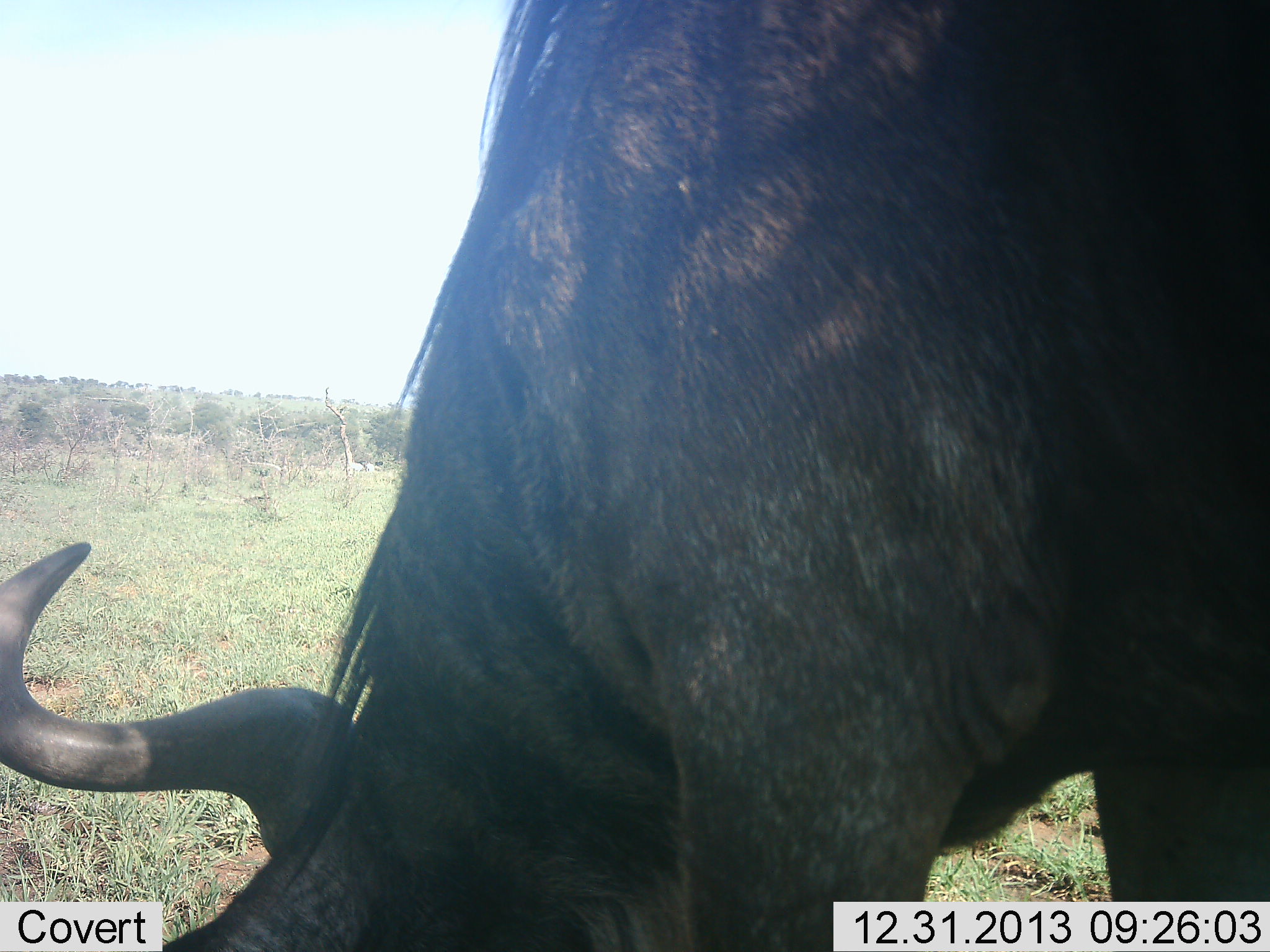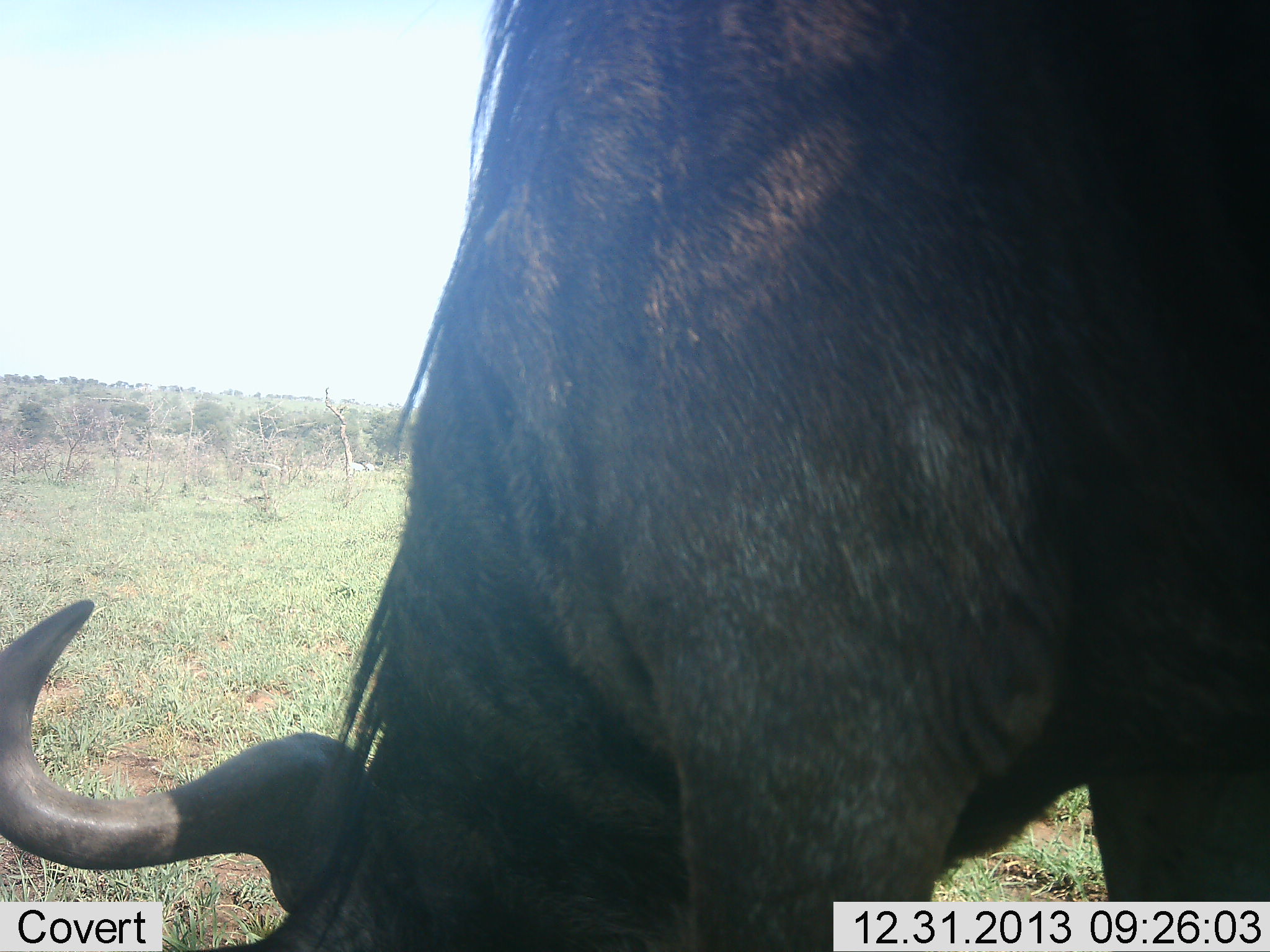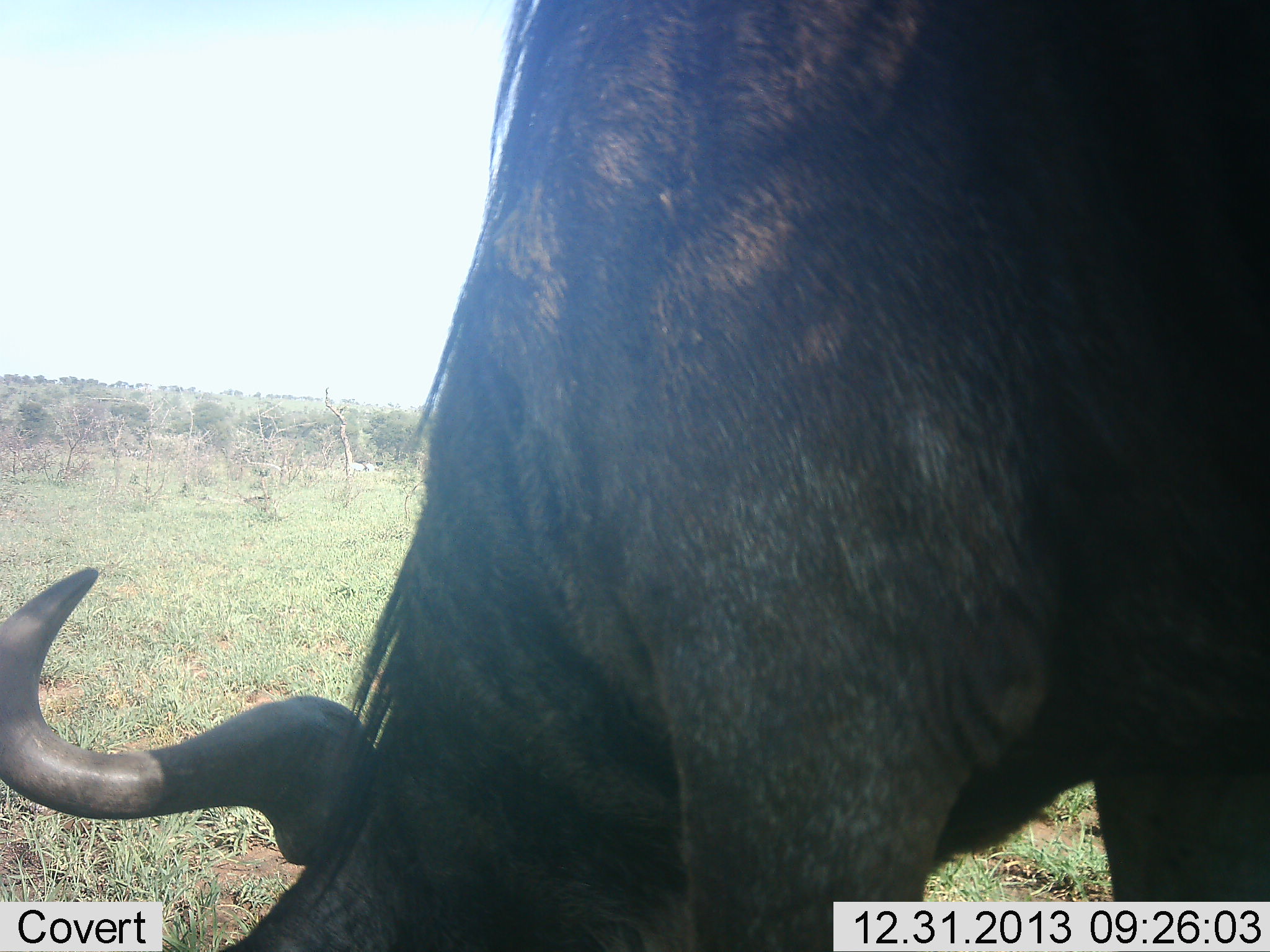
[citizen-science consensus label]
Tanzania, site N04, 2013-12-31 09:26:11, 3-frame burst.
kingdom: Animalia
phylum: Chordata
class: Mammalia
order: Artiodactyla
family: Bovidae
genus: Connochaetes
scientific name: Connochaetes taurinus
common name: blue wildebeest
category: wildebeest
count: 1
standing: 10%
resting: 0%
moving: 10%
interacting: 0%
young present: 0%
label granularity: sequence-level